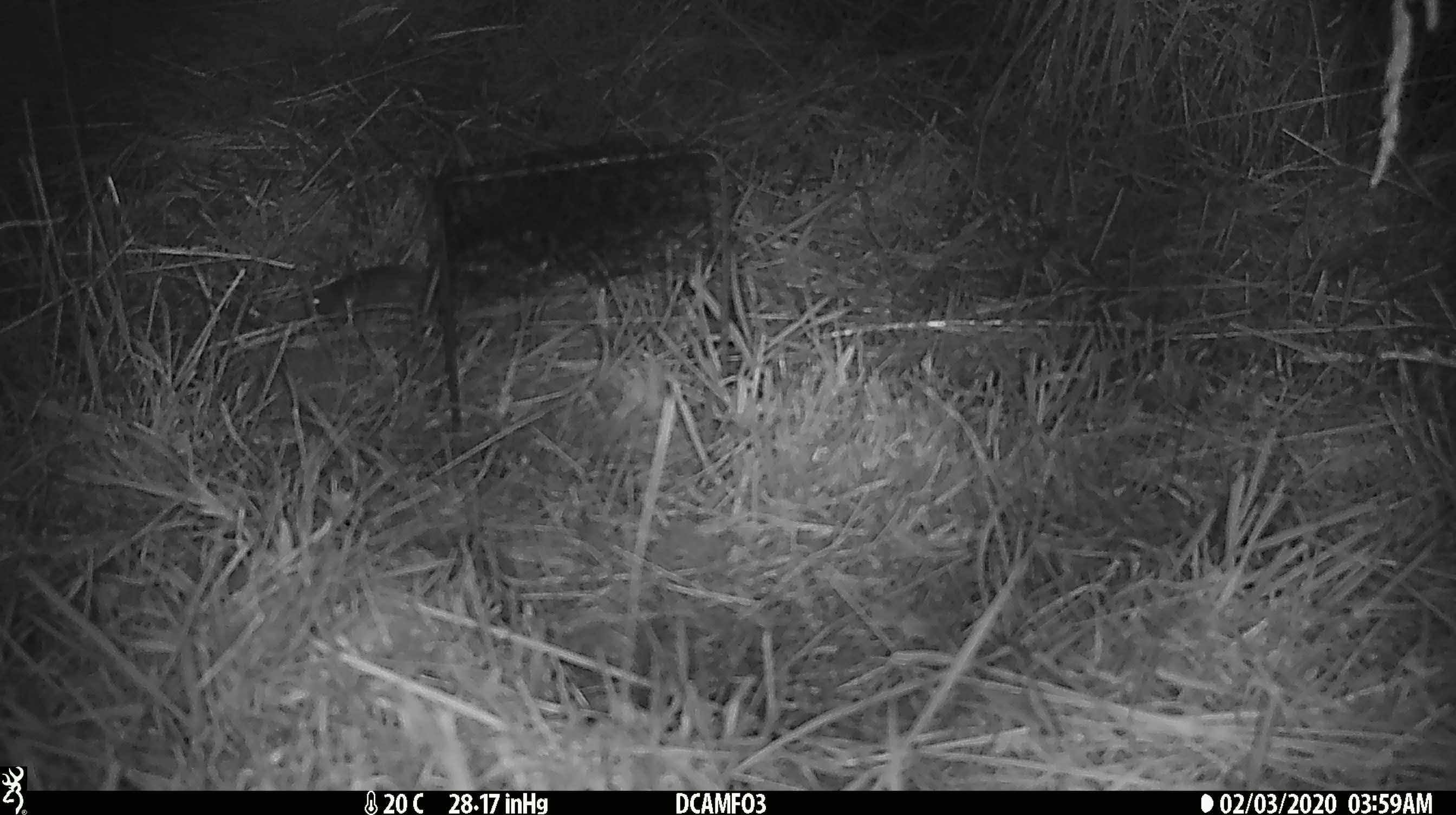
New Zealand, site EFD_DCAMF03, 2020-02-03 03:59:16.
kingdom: Animalia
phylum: Chordata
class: Mammalia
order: Rodentia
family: Muridae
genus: Mus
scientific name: Mus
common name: mouse